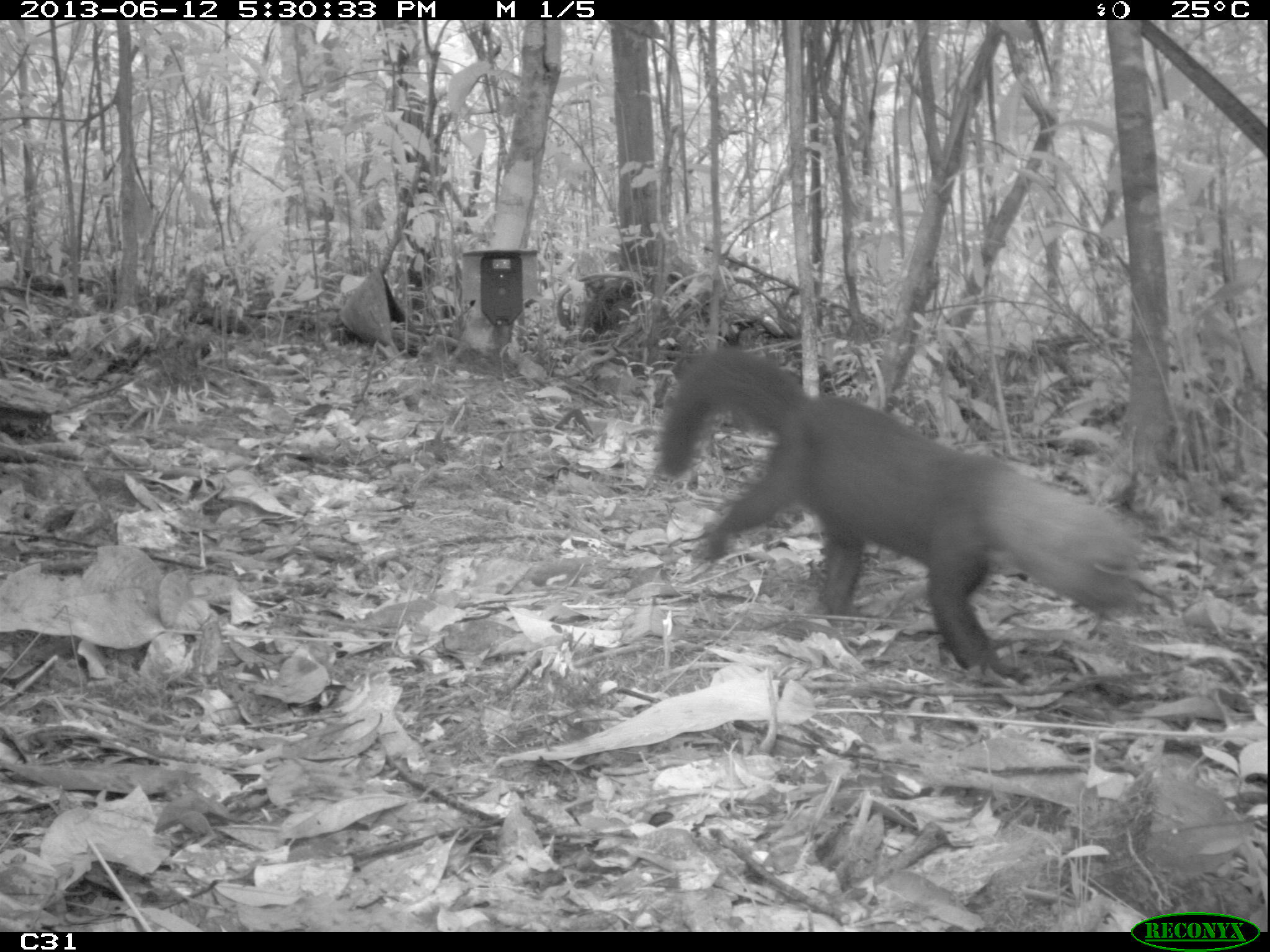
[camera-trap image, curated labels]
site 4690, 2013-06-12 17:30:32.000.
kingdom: Animalia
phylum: Chordata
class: Mammalia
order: Carnivora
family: Mustelidae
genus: Eira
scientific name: Eira barbara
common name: tayra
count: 1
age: adult